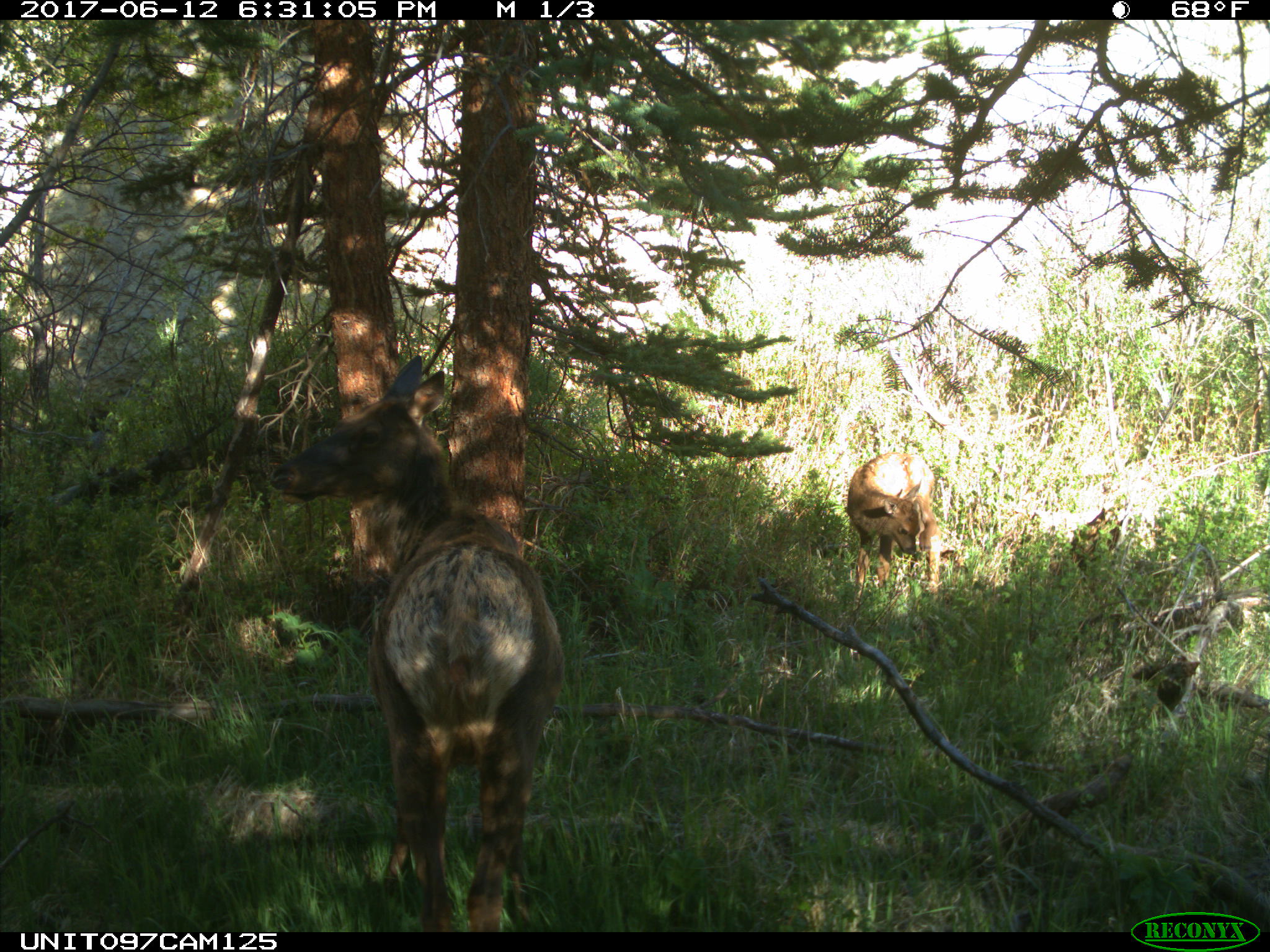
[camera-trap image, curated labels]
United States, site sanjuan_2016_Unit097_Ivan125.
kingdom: Animalia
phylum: Chordata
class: Mammalia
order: Artiodactyla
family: Cervidae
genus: Cervus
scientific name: Cervus elaphus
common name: red deer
Cervus elaphus (red deer).